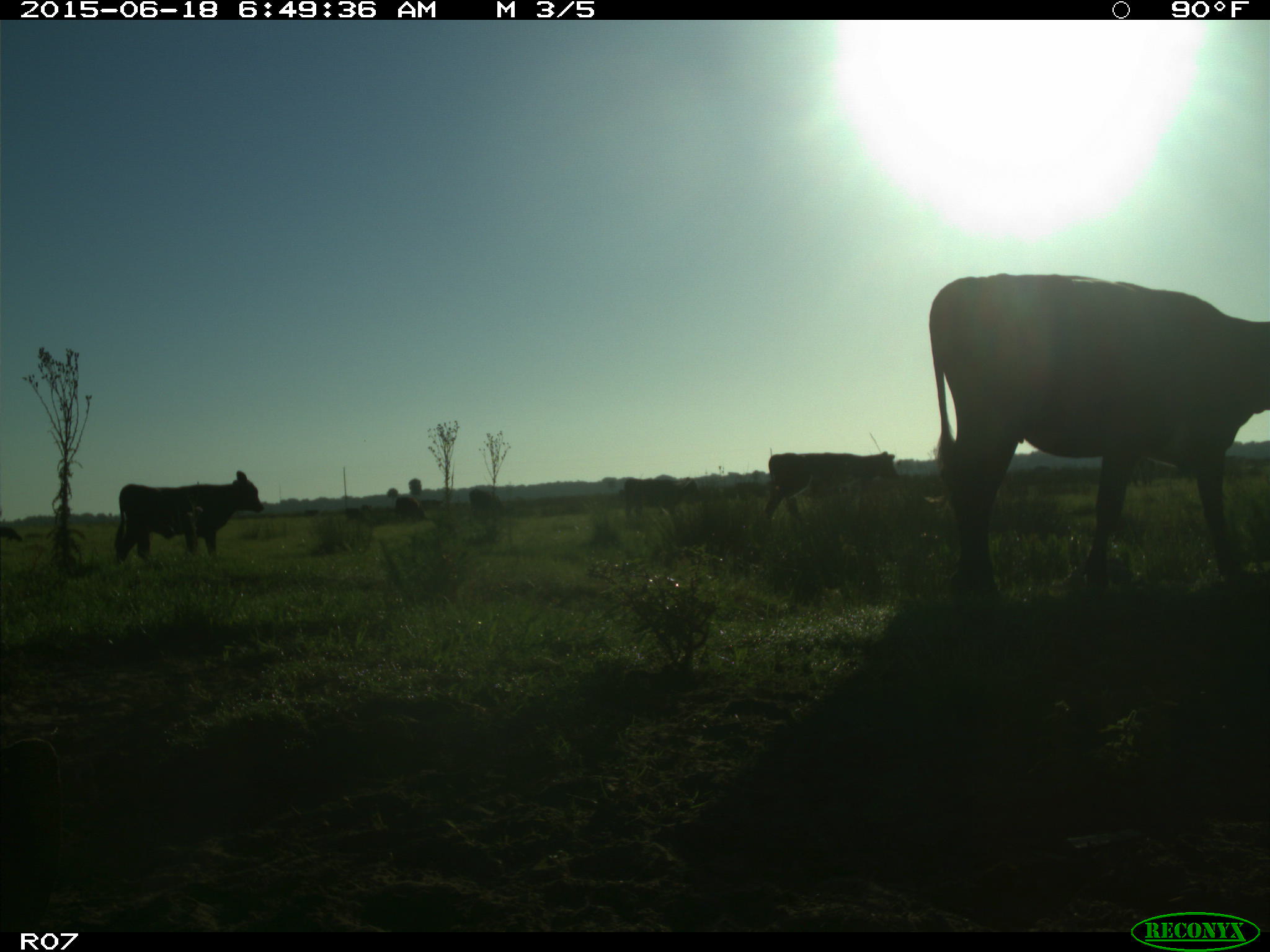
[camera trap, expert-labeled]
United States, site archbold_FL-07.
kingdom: Animalia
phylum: Chordata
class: Mammalia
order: Artiodactyla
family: Bovidae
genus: Bos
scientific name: Bos taurus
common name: domestic cow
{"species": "Bos taurus (domestic cow)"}